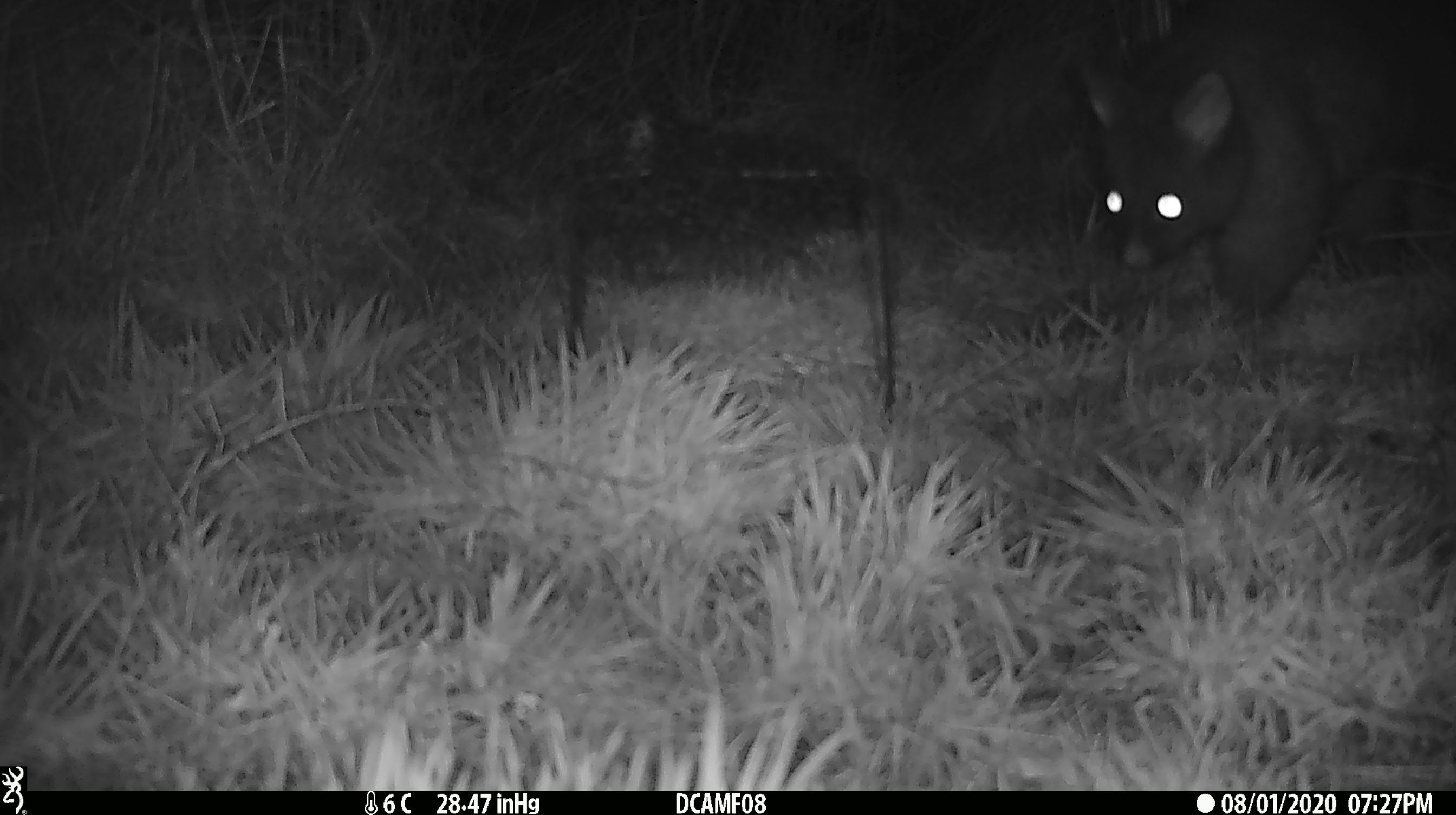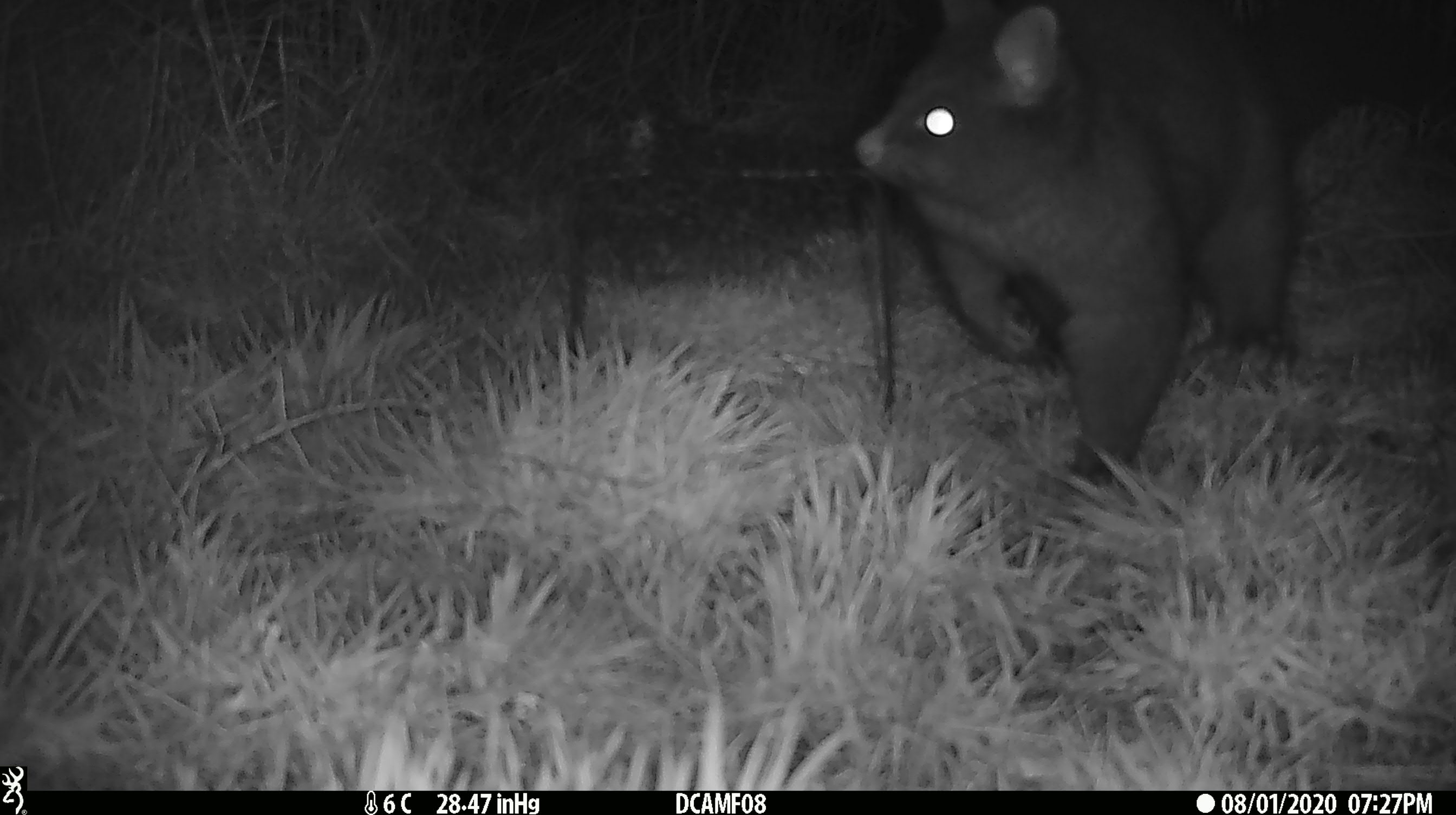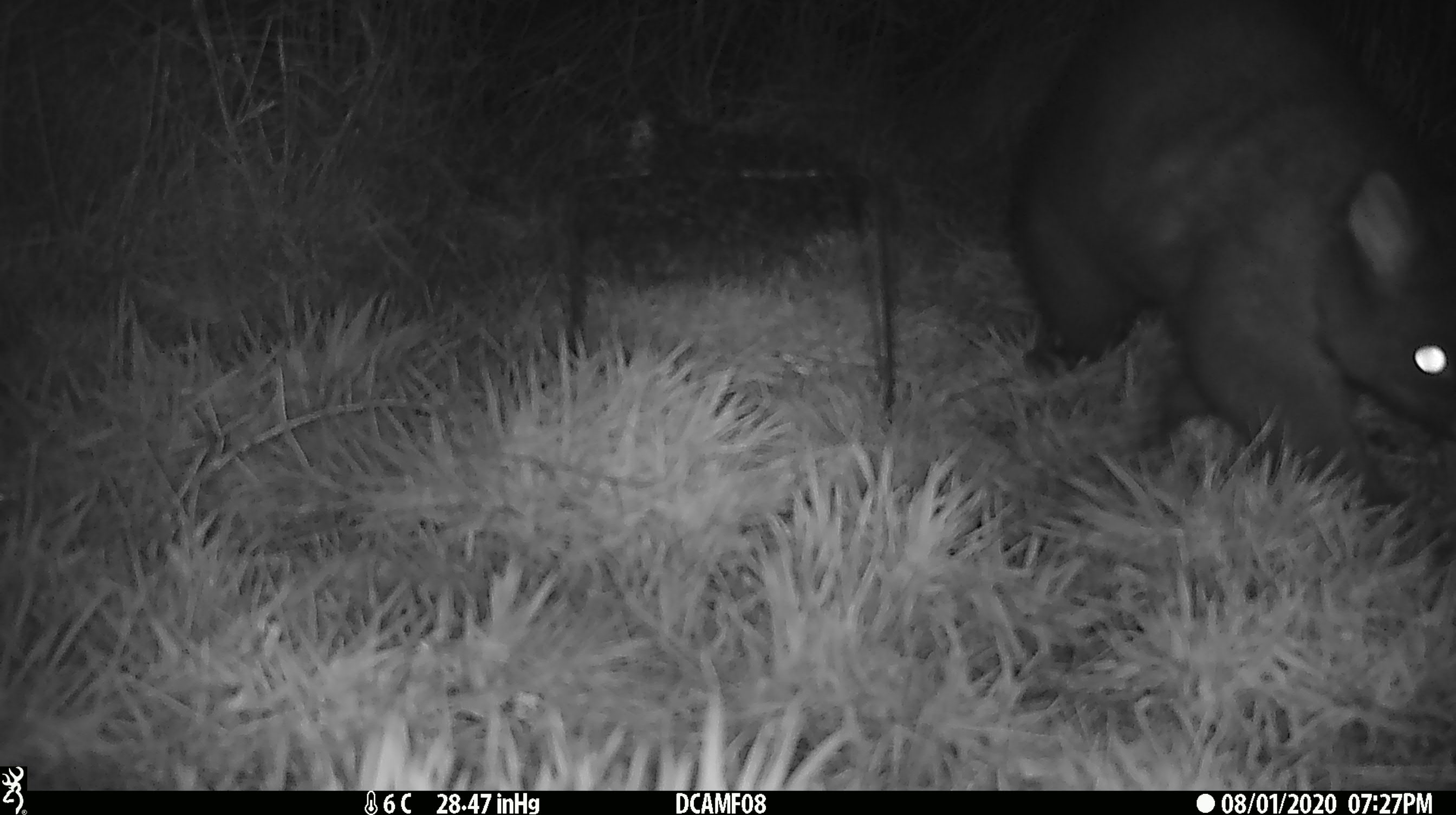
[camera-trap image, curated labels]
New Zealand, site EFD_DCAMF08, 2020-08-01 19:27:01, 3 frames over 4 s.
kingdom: Animalia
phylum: Chordata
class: Mammalia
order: Diprotodontia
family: Phalangeridae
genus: Trichosurus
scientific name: Trichosurus vulpecula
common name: common brushtail possum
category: possum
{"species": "possum (common brushtail possum) (Trichosurus vulpecula)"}